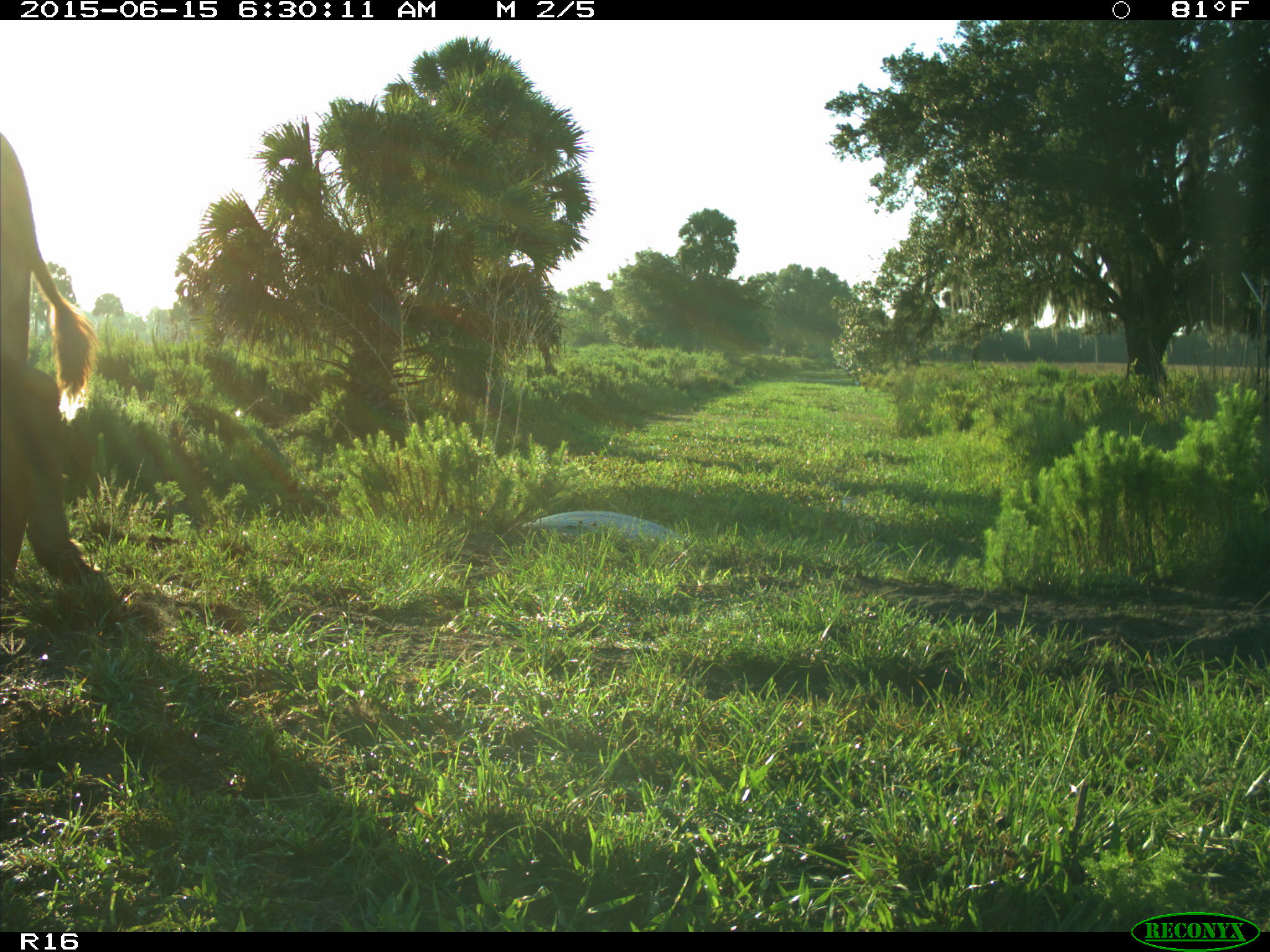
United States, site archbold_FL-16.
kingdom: Animalia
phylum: Chordata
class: Mammalia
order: Artiodactyla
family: Bovidae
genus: Bos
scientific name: Bos taurus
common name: domestic cow